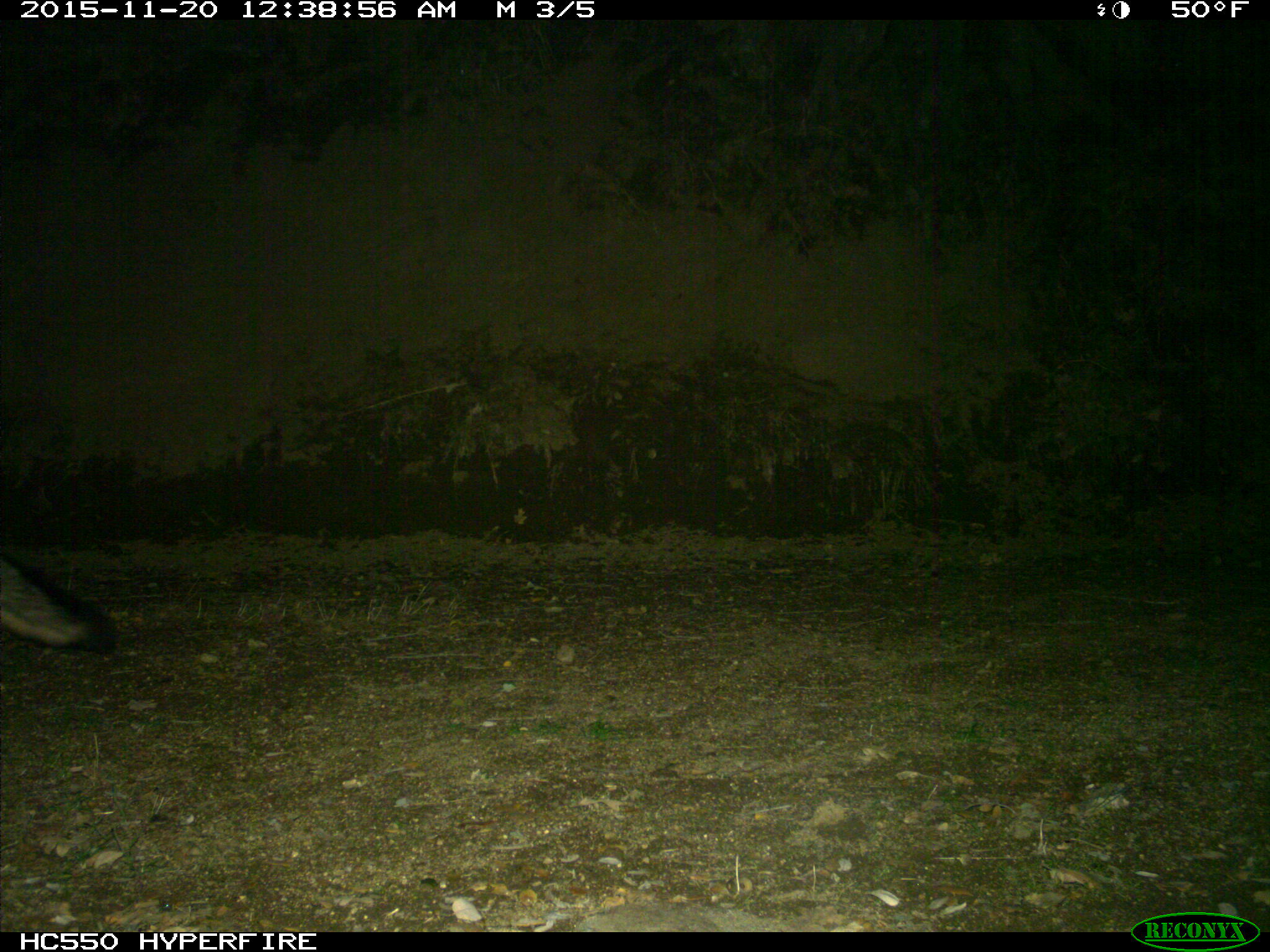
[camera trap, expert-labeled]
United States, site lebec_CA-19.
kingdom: Animalia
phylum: Chordata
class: Mammalia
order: Carnivora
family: Canidae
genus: Urocyon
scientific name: Urocyon cinereoargenteus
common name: gray fox